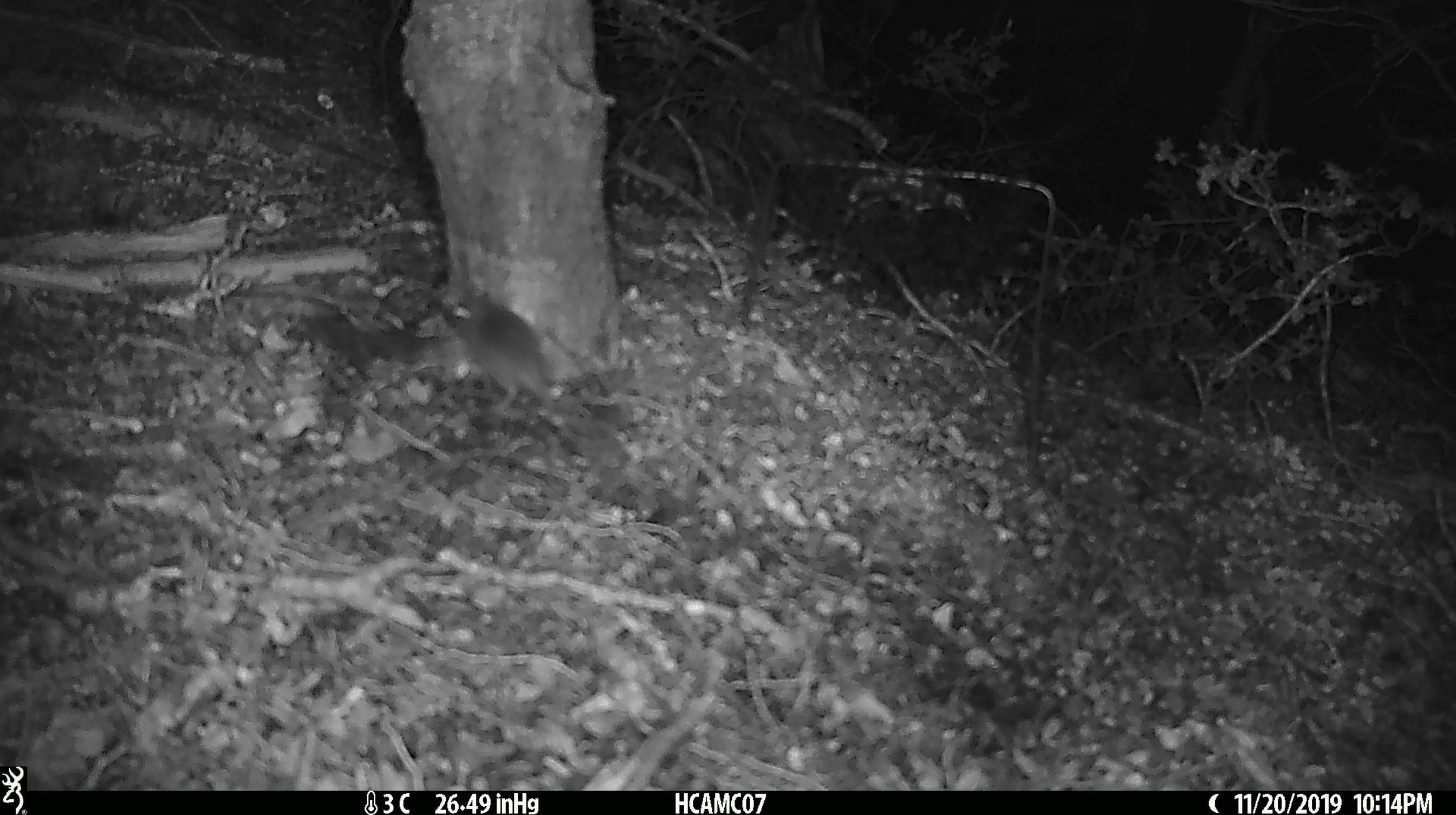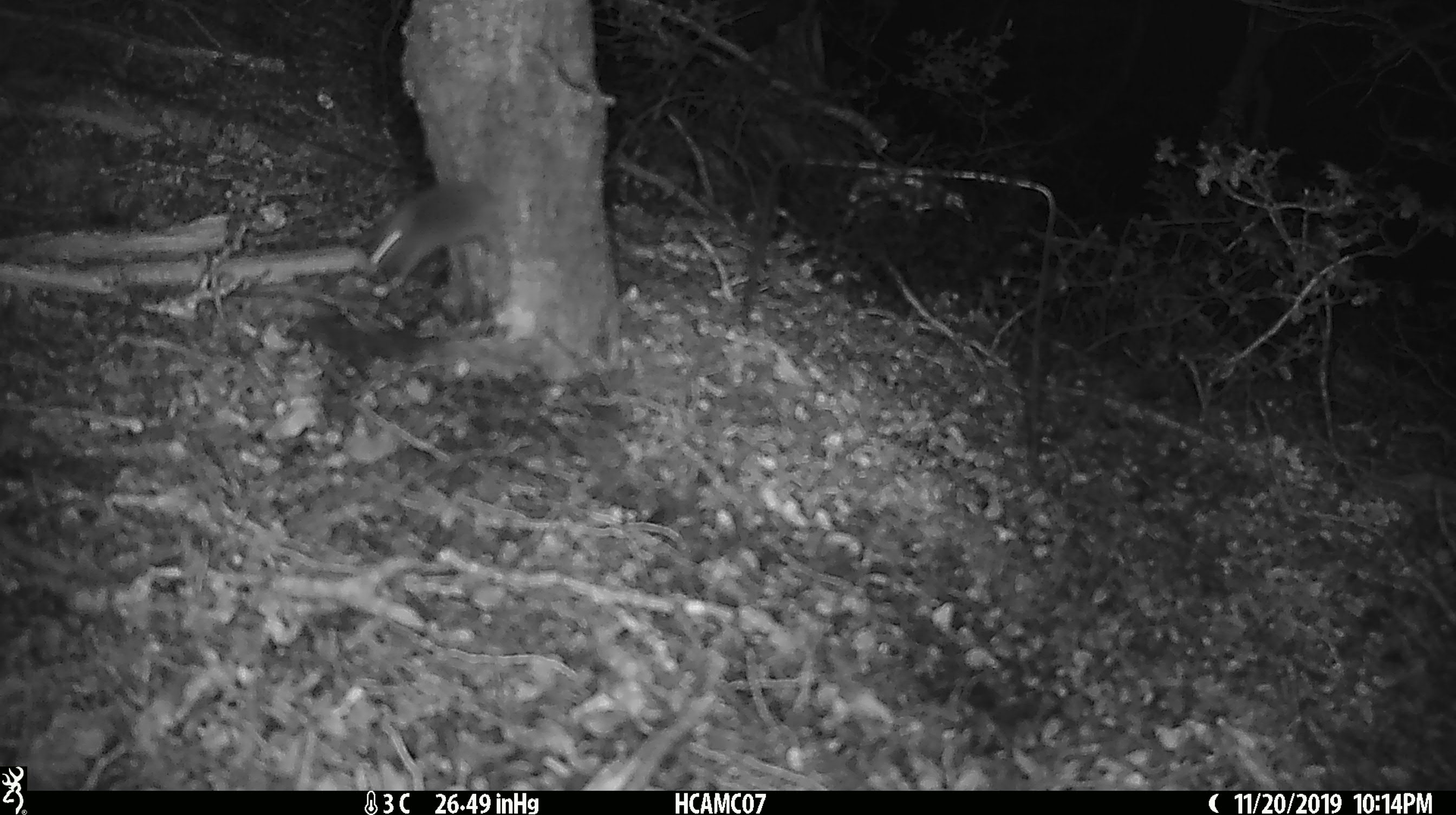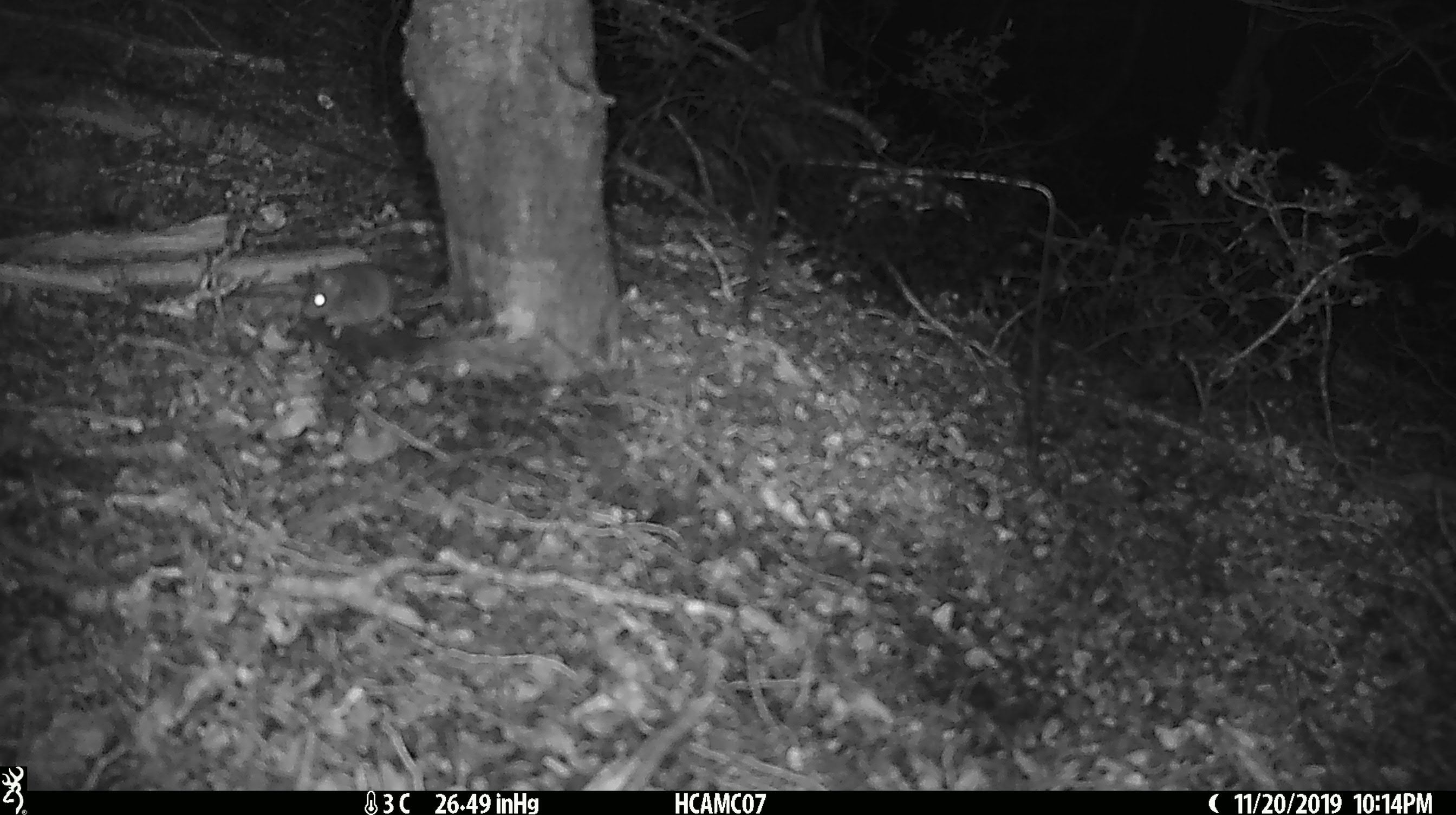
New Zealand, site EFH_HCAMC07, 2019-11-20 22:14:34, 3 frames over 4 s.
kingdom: Animalia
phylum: Chordata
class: Mammalia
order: Rodentia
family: Muridae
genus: Mus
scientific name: Mus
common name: mouse